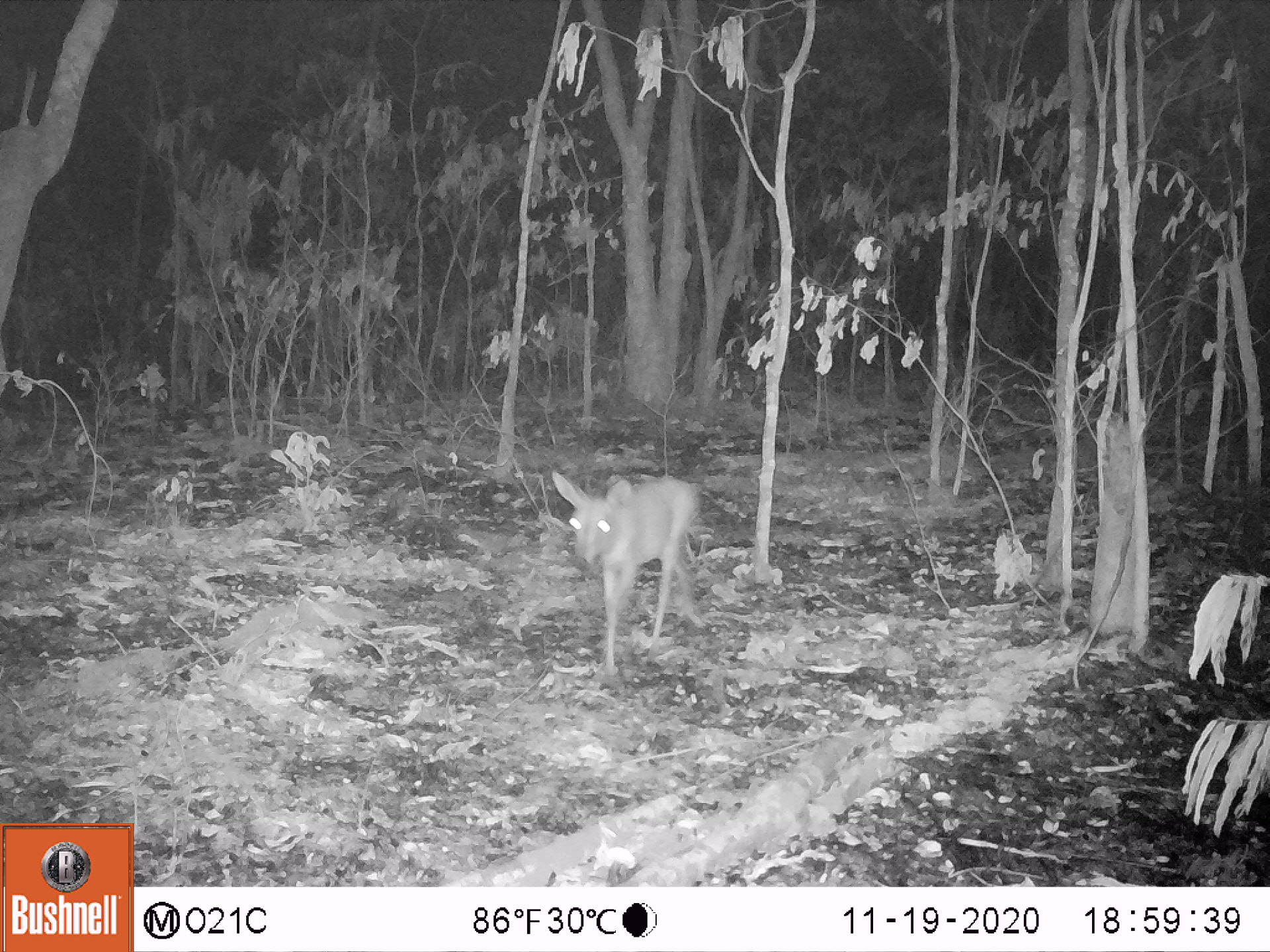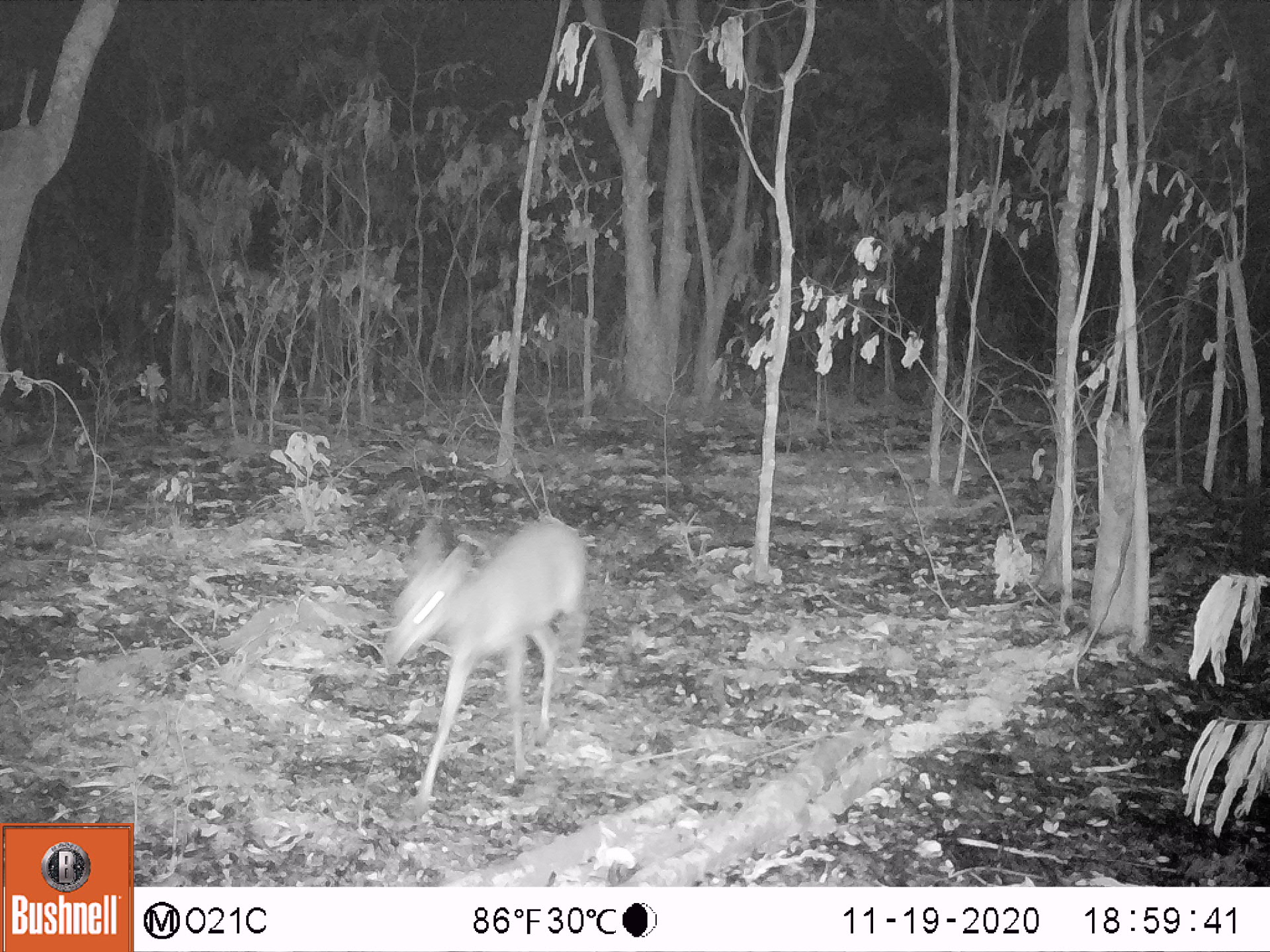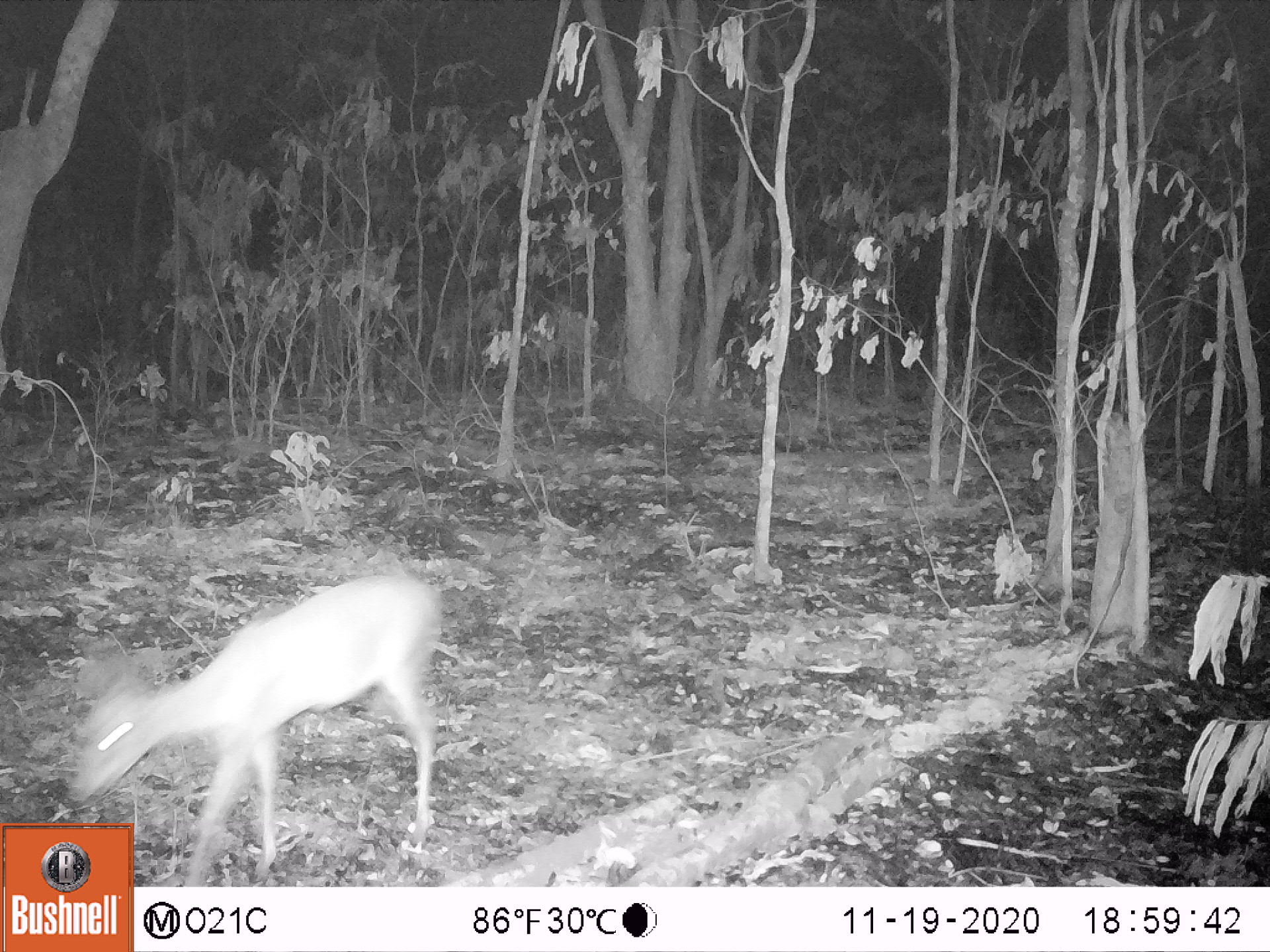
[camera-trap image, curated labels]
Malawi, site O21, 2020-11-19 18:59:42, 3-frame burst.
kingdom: Animalia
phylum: Chordata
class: Mammalia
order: Artiodactyla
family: Bovidae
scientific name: Antilopinae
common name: small antelope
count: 1